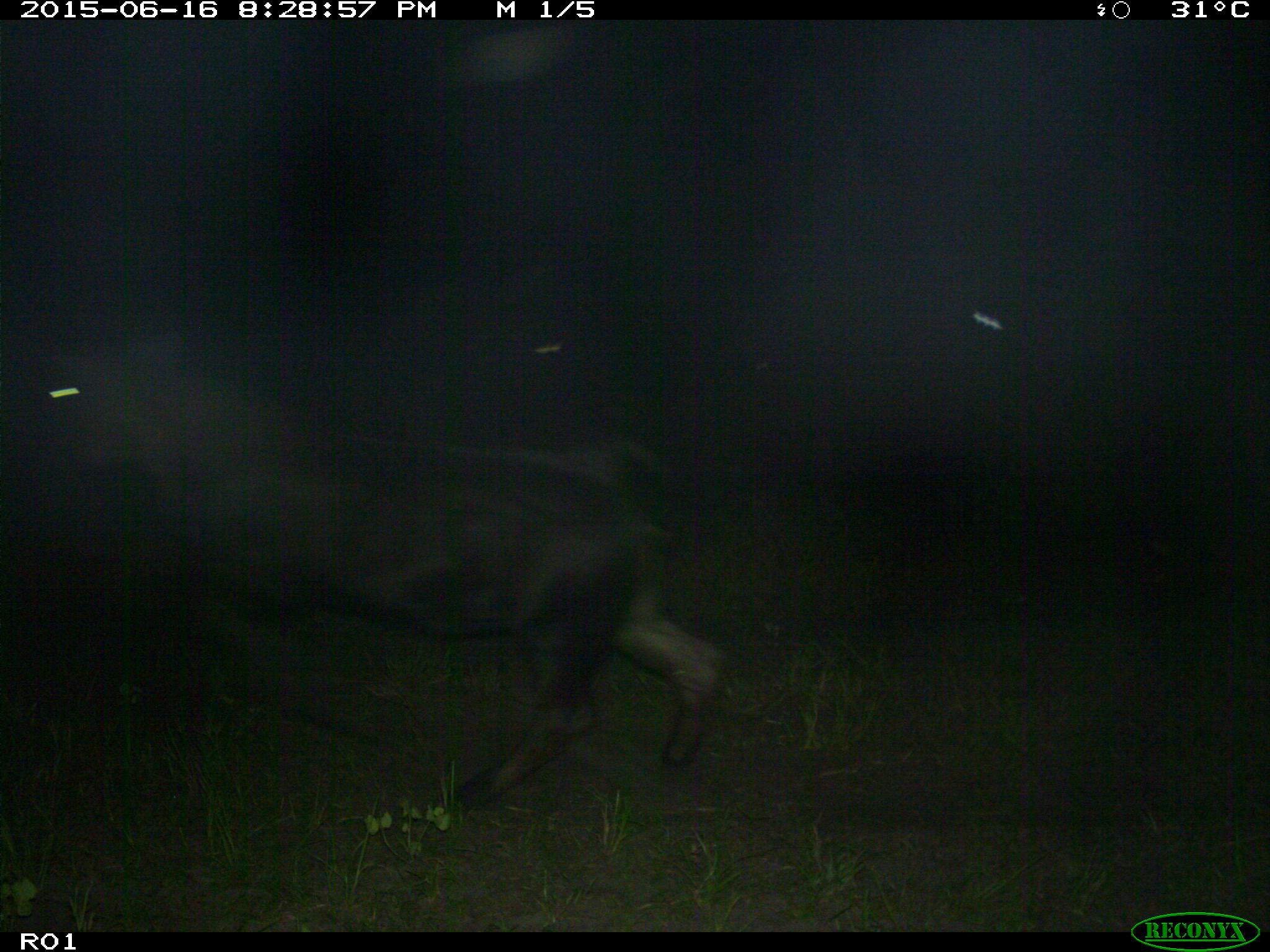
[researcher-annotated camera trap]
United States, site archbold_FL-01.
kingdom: Animalia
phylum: Chordata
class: Mammalia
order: Artiodactyla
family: Bovidae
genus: Bos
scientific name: Bos taurus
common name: domestic cow